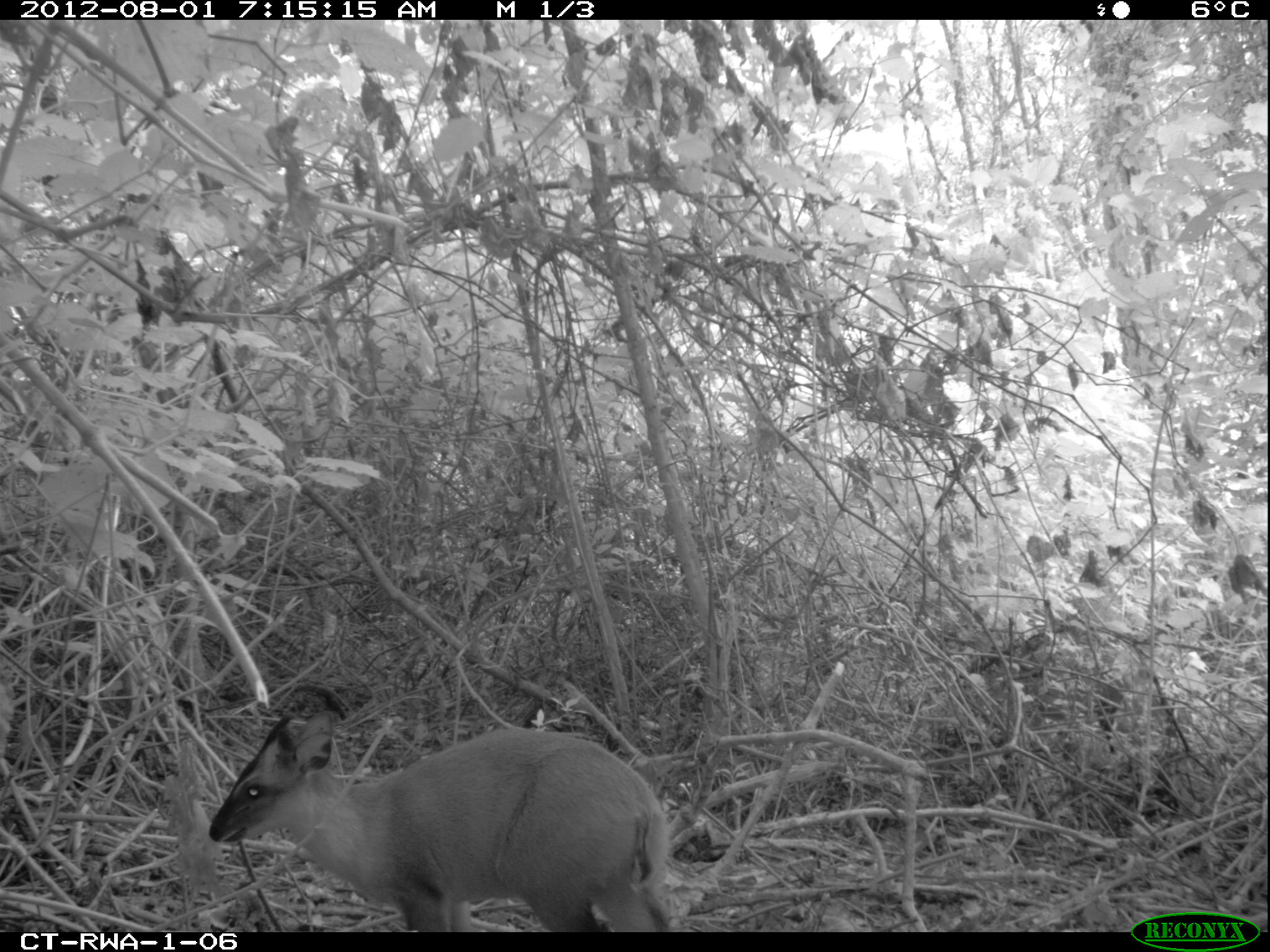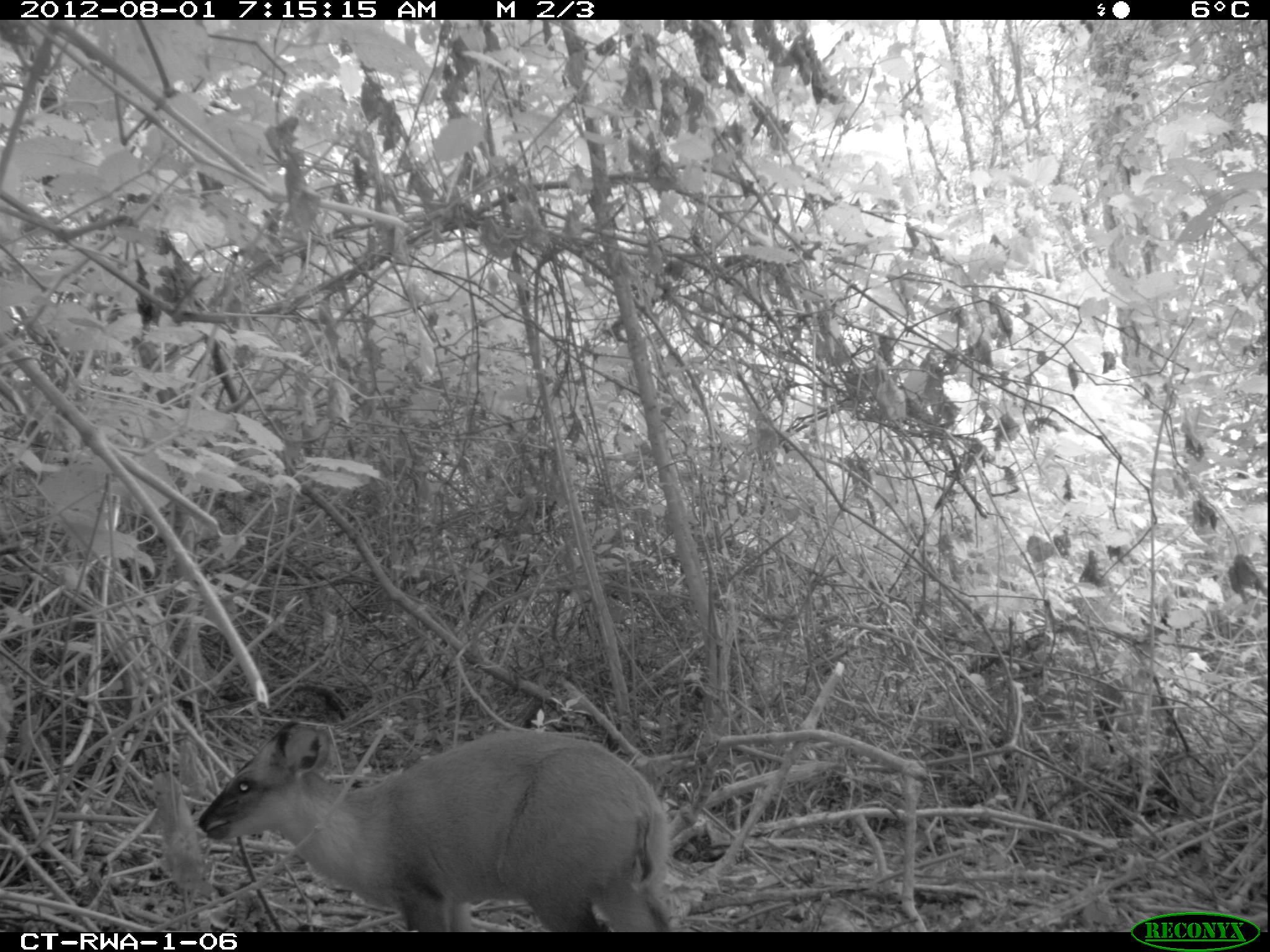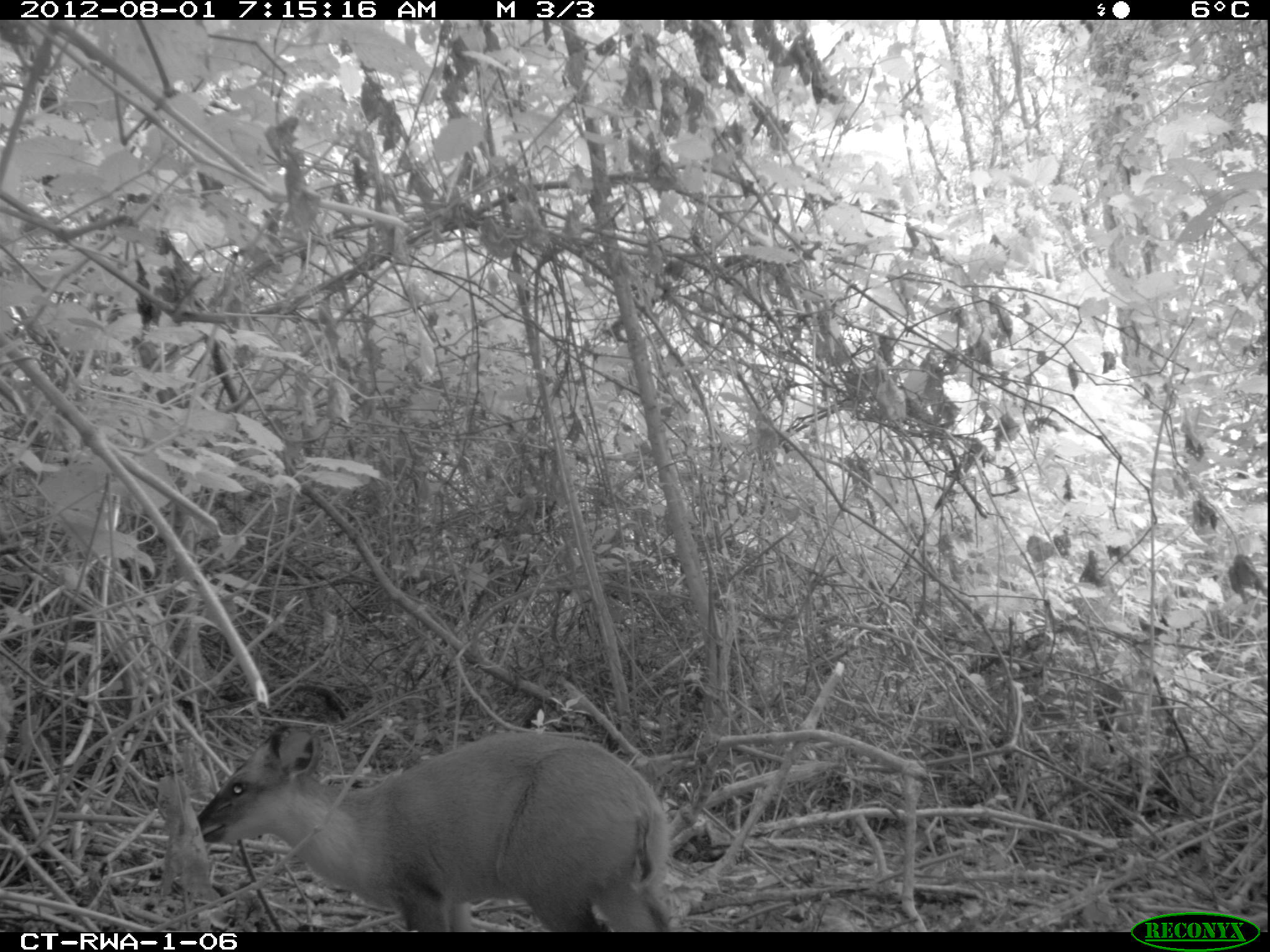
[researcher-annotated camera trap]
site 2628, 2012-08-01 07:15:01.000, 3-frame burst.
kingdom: Animalia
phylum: Chordata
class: Mammalia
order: Artiodactyla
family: Bovidae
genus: Cephalophus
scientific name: Cephalophus nigrifrons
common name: black-fronted duiker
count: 1